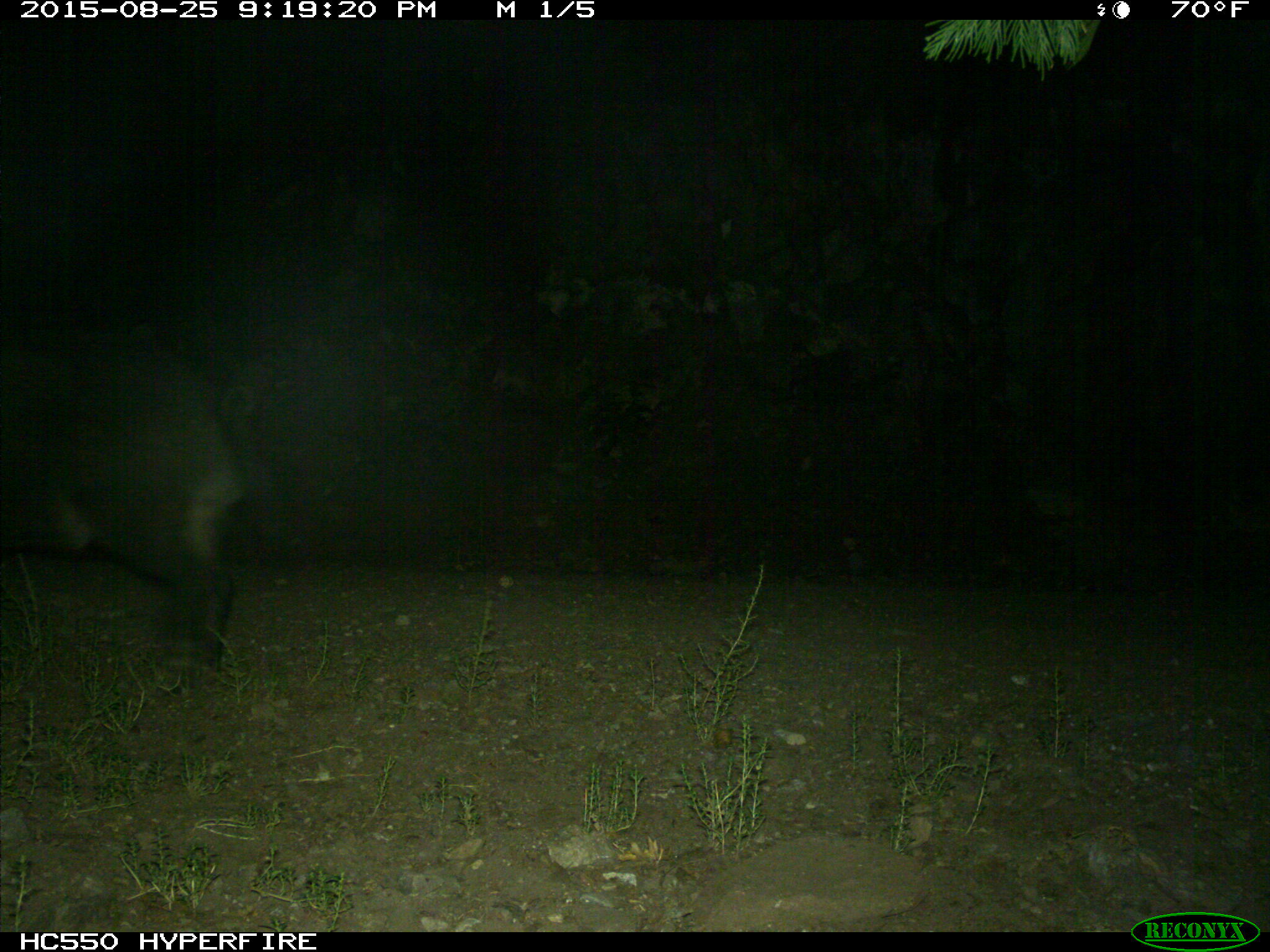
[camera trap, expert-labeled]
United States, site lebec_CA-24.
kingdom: Animalia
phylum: Chordata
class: Mammalia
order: Artiodactyla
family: Suidae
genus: Sus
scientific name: Sus scrofa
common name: wild boar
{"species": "Sus scrofa (wild boar)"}